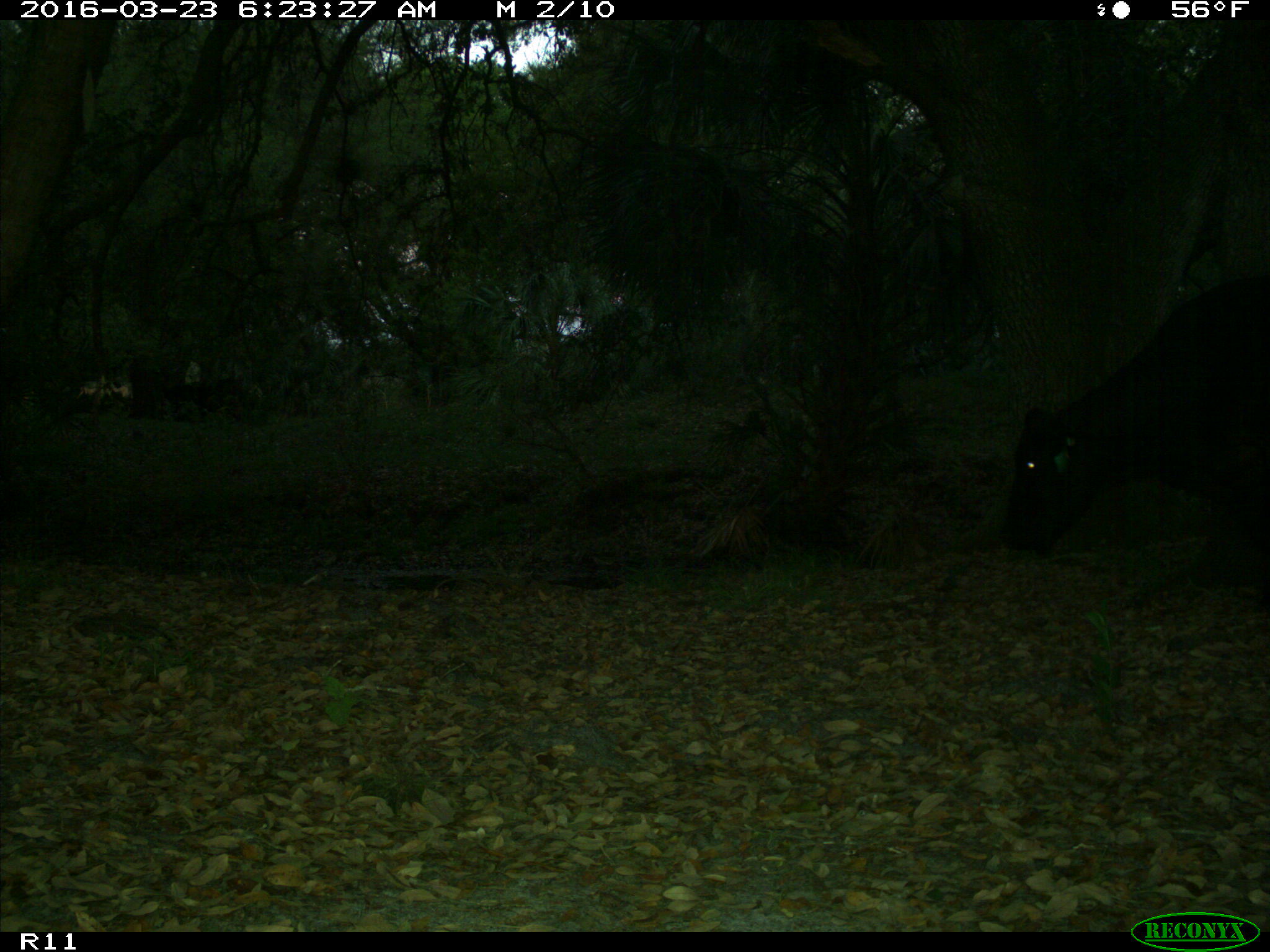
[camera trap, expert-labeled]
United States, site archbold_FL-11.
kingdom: Animalia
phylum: Chordata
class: Mammalia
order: Artiodactyla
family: Bovidae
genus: Bos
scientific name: Bos taurus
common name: domestic cow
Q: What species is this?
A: Bos taurus (domestic cow).